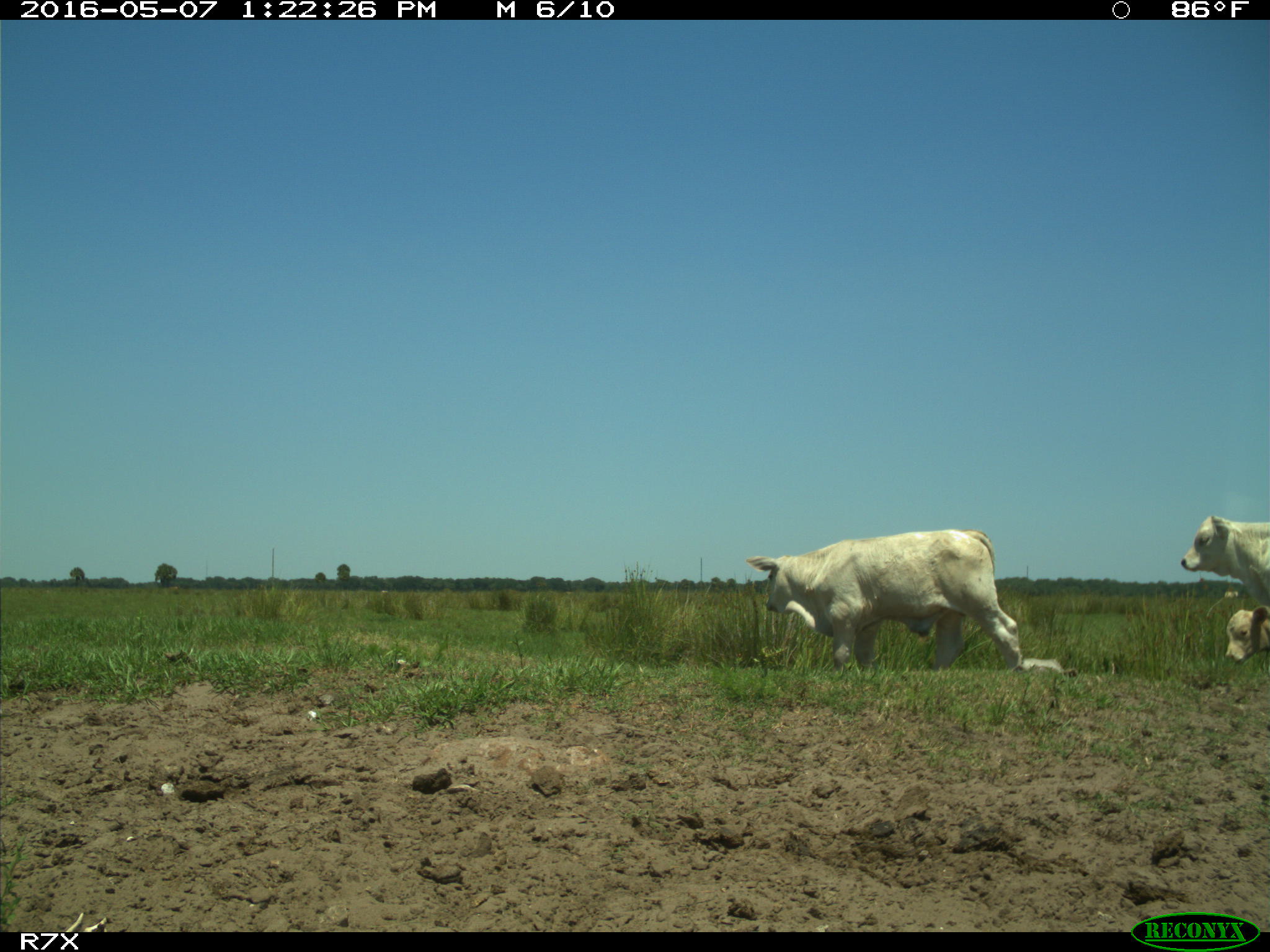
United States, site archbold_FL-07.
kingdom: Animalia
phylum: Chordata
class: Mammalia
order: Artiodactyla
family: Bovidae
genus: Bos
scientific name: Bos taurus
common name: domestic cow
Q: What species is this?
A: Bos taurus (domestic cow).